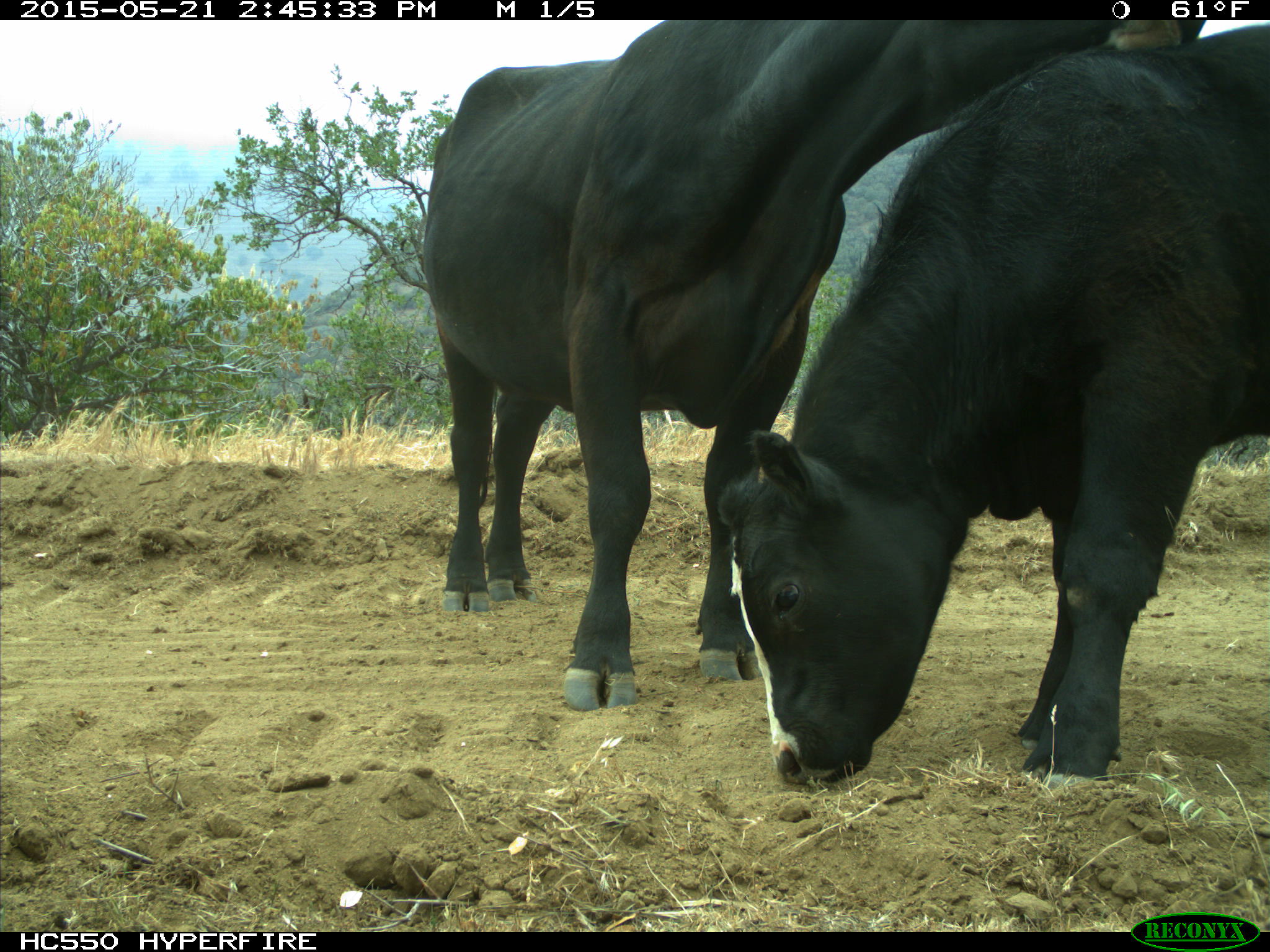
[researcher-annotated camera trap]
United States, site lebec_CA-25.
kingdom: Animalia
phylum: Chordata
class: Mammalia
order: Artiodactyla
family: Bovidae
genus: Bos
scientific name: Bos taurus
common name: domestic cow